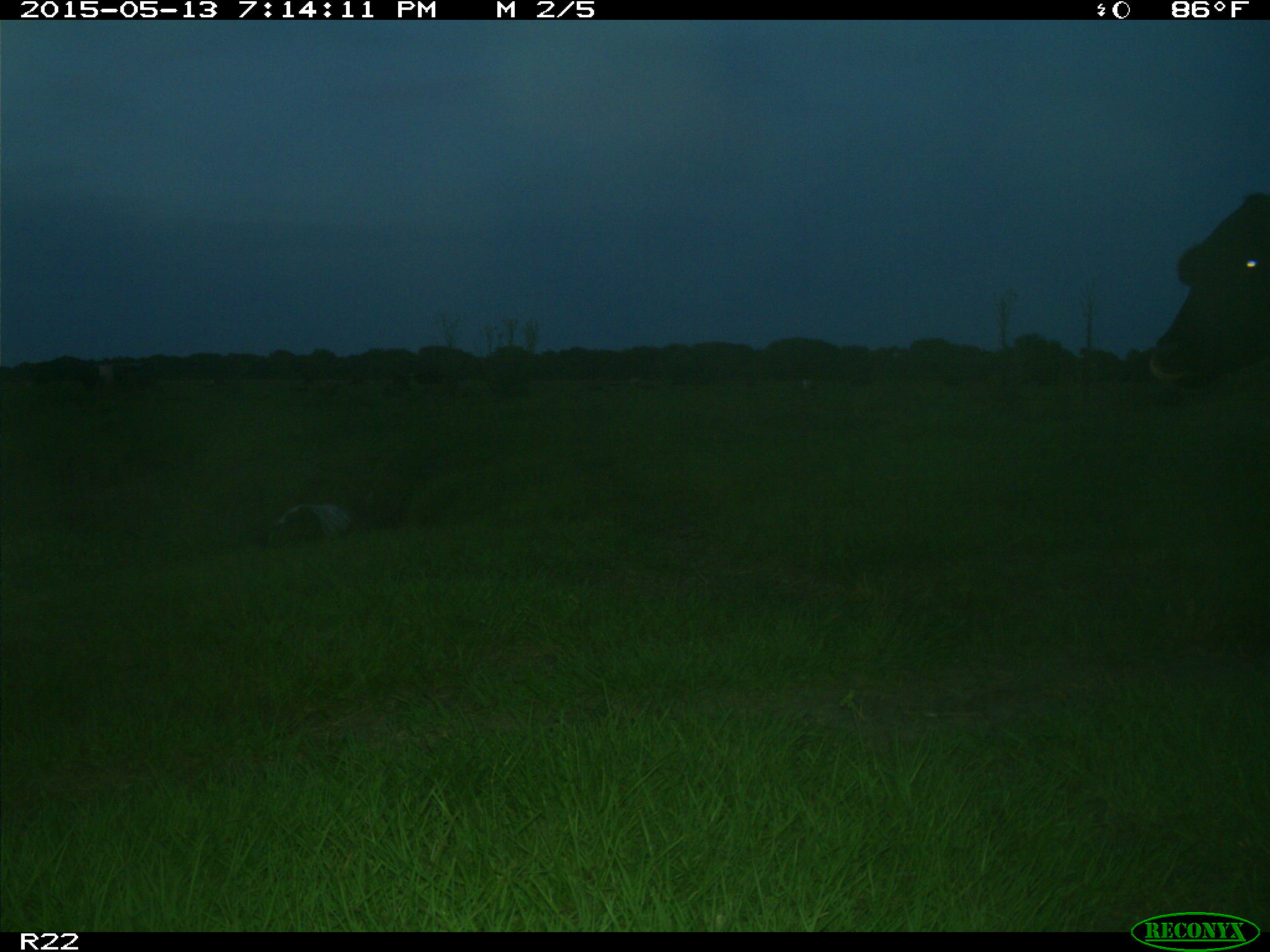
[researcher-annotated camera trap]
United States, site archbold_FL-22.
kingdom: Animalia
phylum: Chordata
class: Mammalia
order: Artiodactyla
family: Bovidae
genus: Bos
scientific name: Bos taurus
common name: domestic cow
Bos taurus (domestic cow).